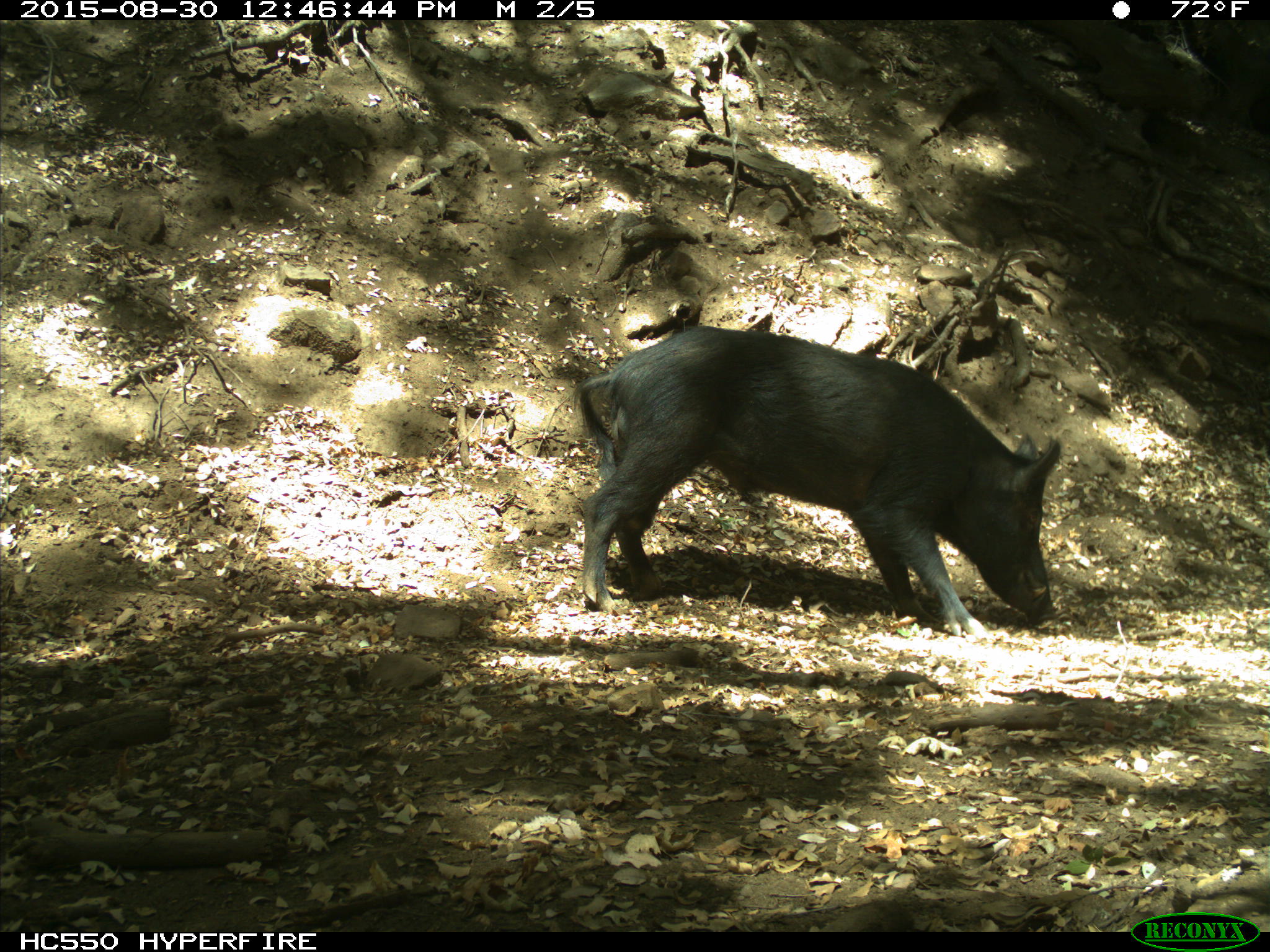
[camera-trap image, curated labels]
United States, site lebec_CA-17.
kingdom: Animalia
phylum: Chordata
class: Mammalia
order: Artiodactyla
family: Suidae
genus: Sus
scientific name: Sus scrofa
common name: wild boar